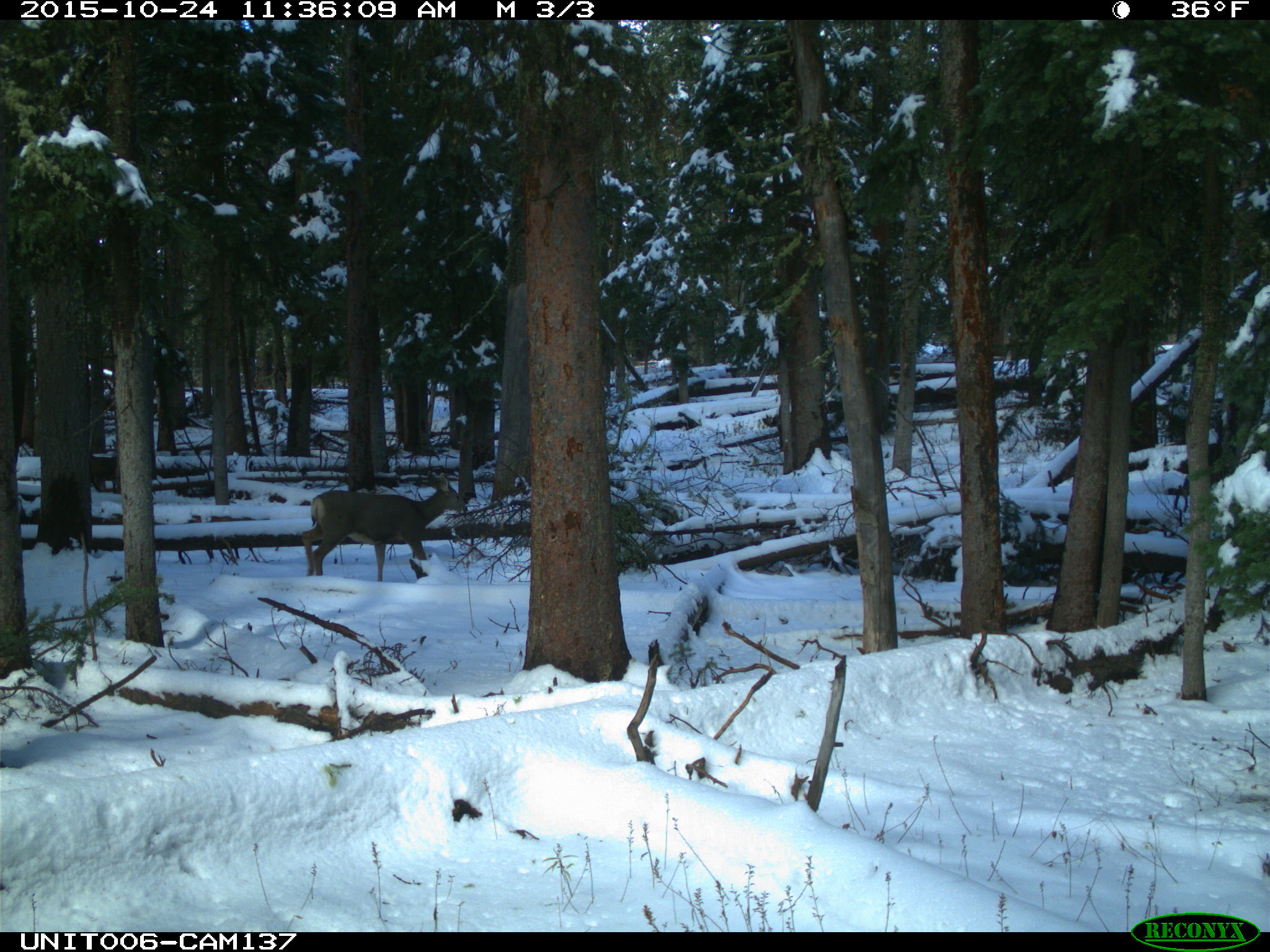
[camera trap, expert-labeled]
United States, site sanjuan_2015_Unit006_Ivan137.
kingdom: Animalia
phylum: Chordata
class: Mammalia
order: Artiodactyla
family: Cervidae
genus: Odocoileus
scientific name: Odocoileus hemionus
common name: mule deer